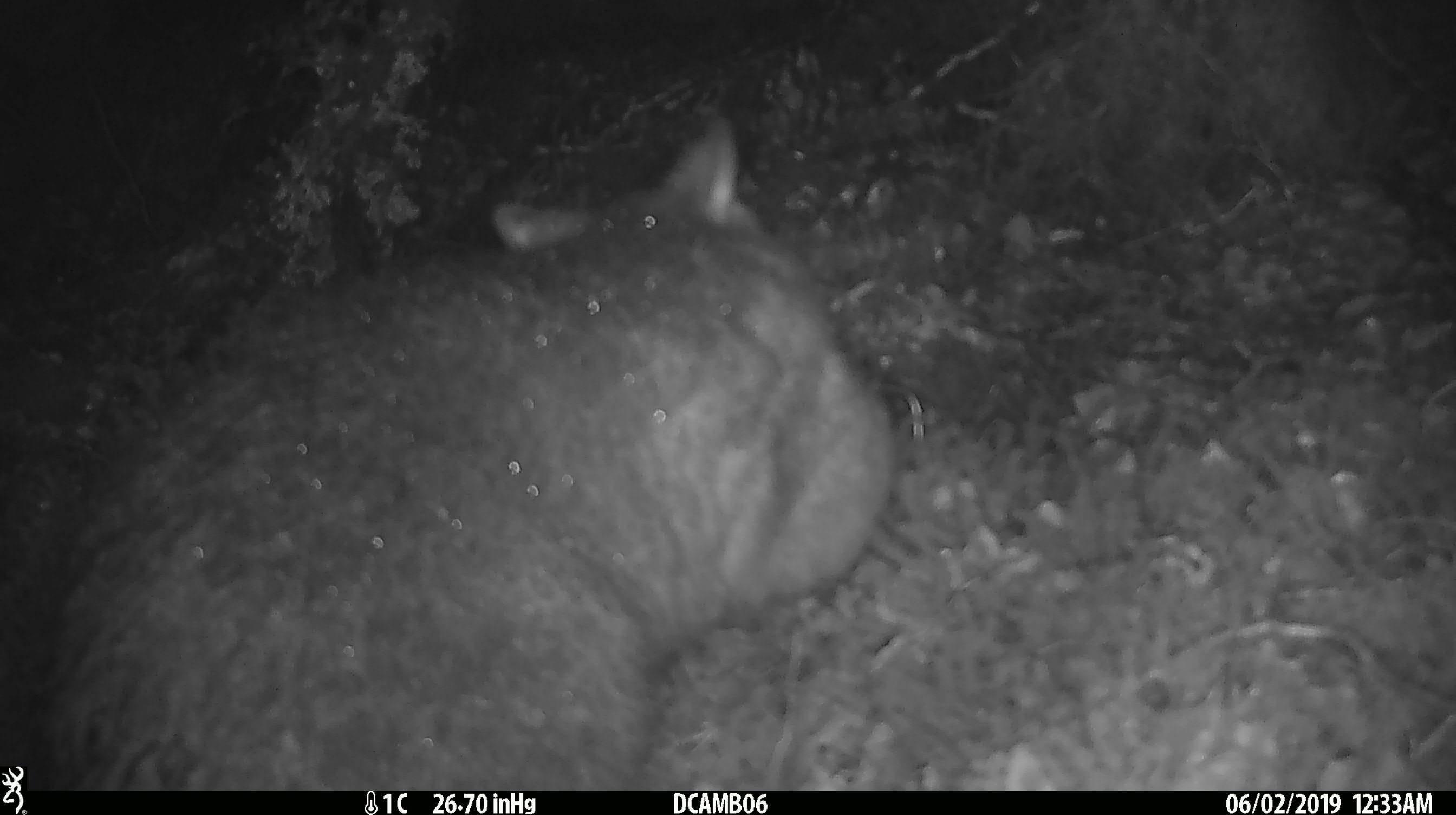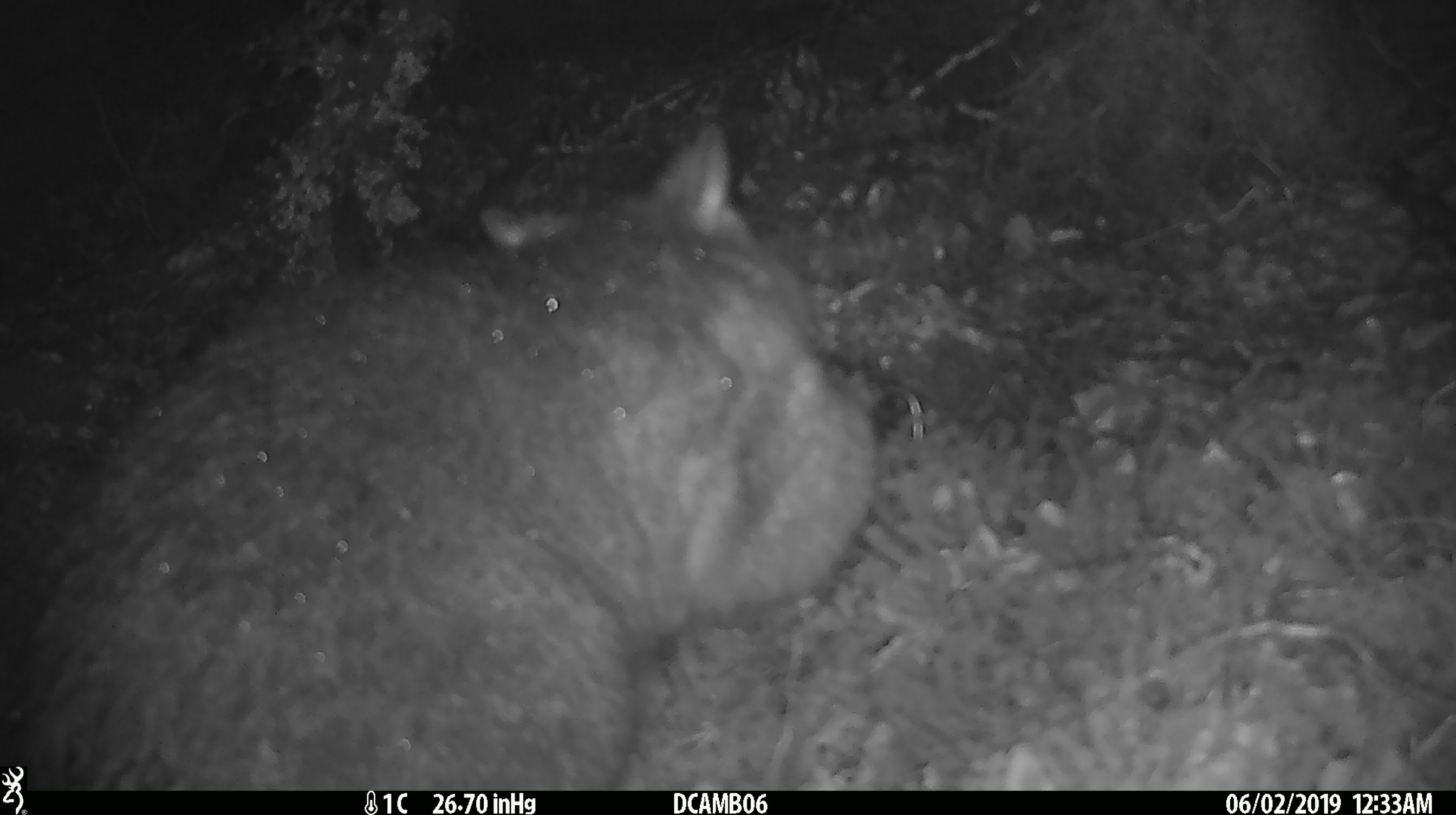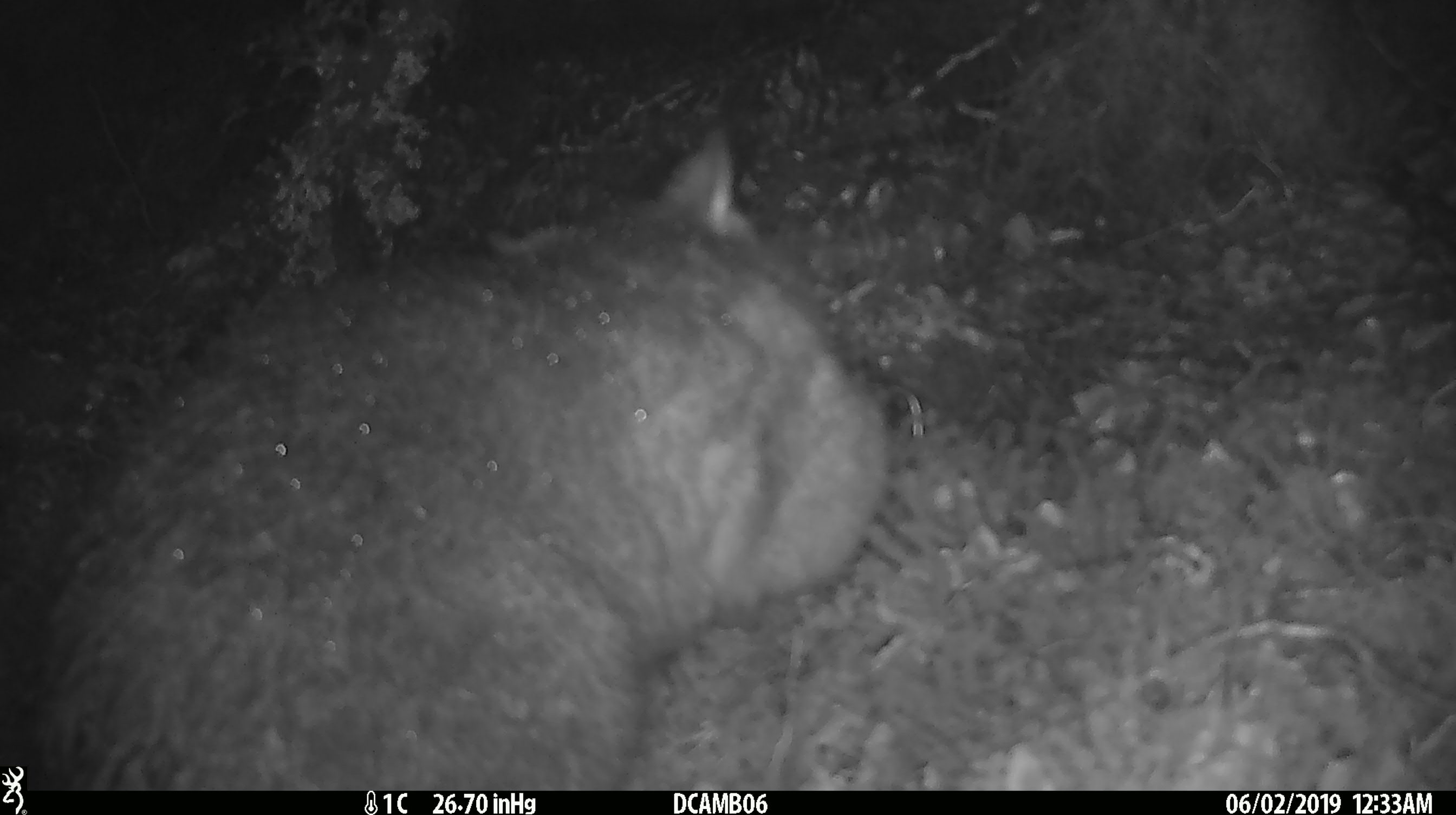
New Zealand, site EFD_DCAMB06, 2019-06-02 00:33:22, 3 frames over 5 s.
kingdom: Animalia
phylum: Chordata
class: Mammalia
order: Diprotodontia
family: Phalangeridae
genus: Trichosurus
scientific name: Trichosurus vulpecula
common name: common brushtail possum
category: possum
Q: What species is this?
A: Possum (common brushtail possum) (Trichosurus vulpecula).